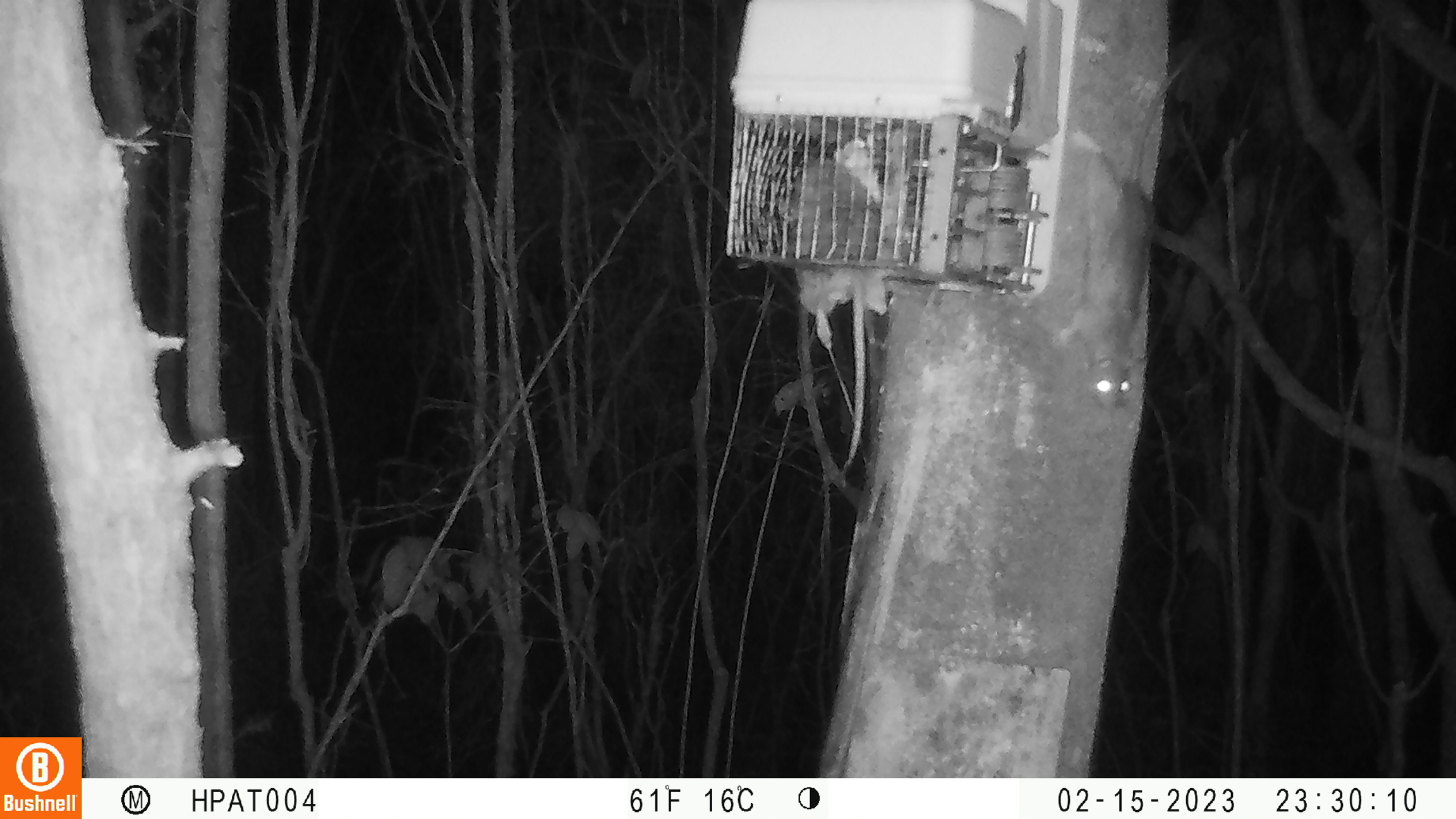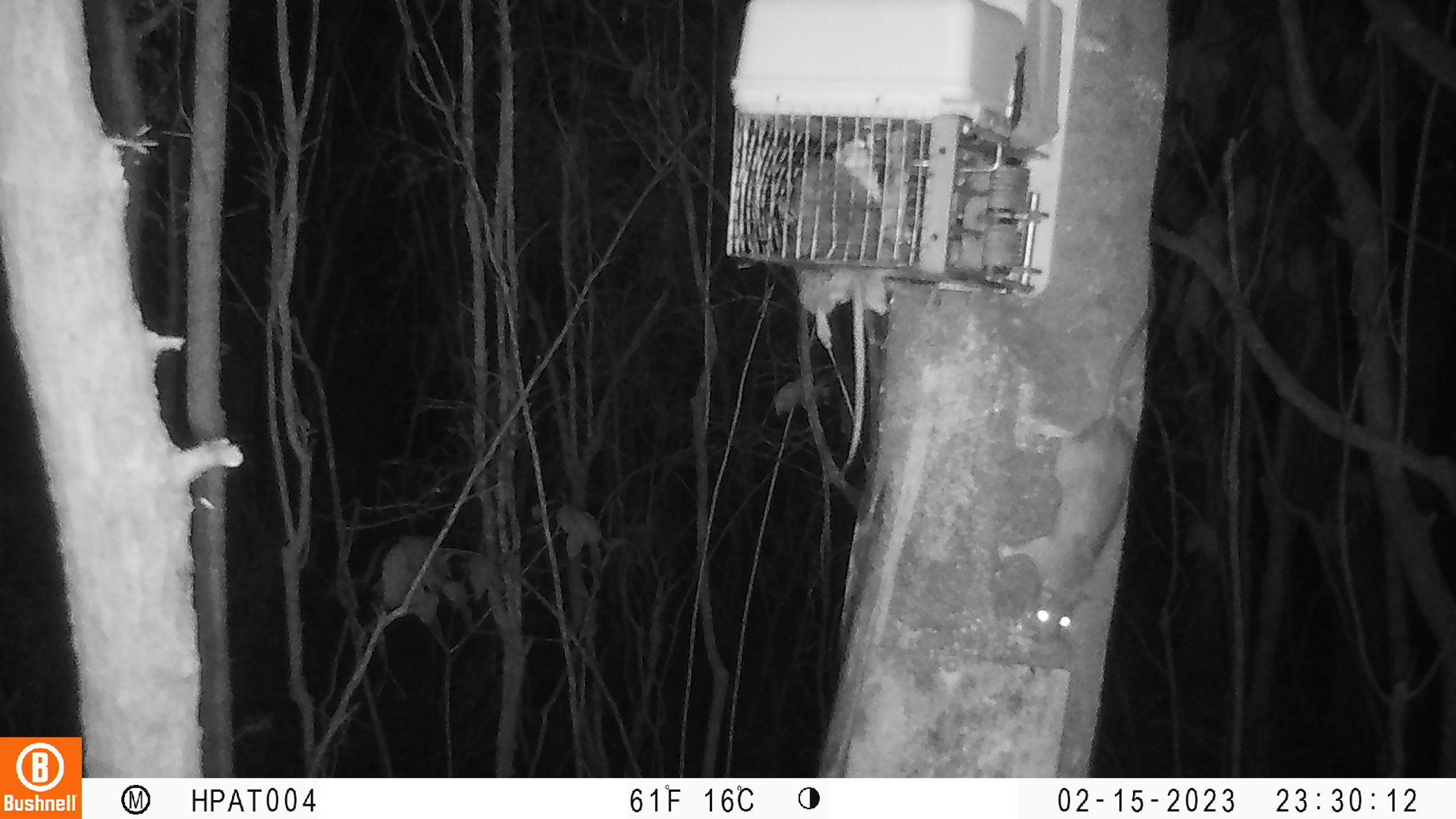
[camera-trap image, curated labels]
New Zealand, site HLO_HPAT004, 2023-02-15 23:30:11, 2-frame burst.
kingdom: Animalia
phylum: Chordata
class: Mammalia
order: Rodentia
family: Muridae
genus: Rattus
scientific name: Rattus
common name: rat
Rat (Rattus).